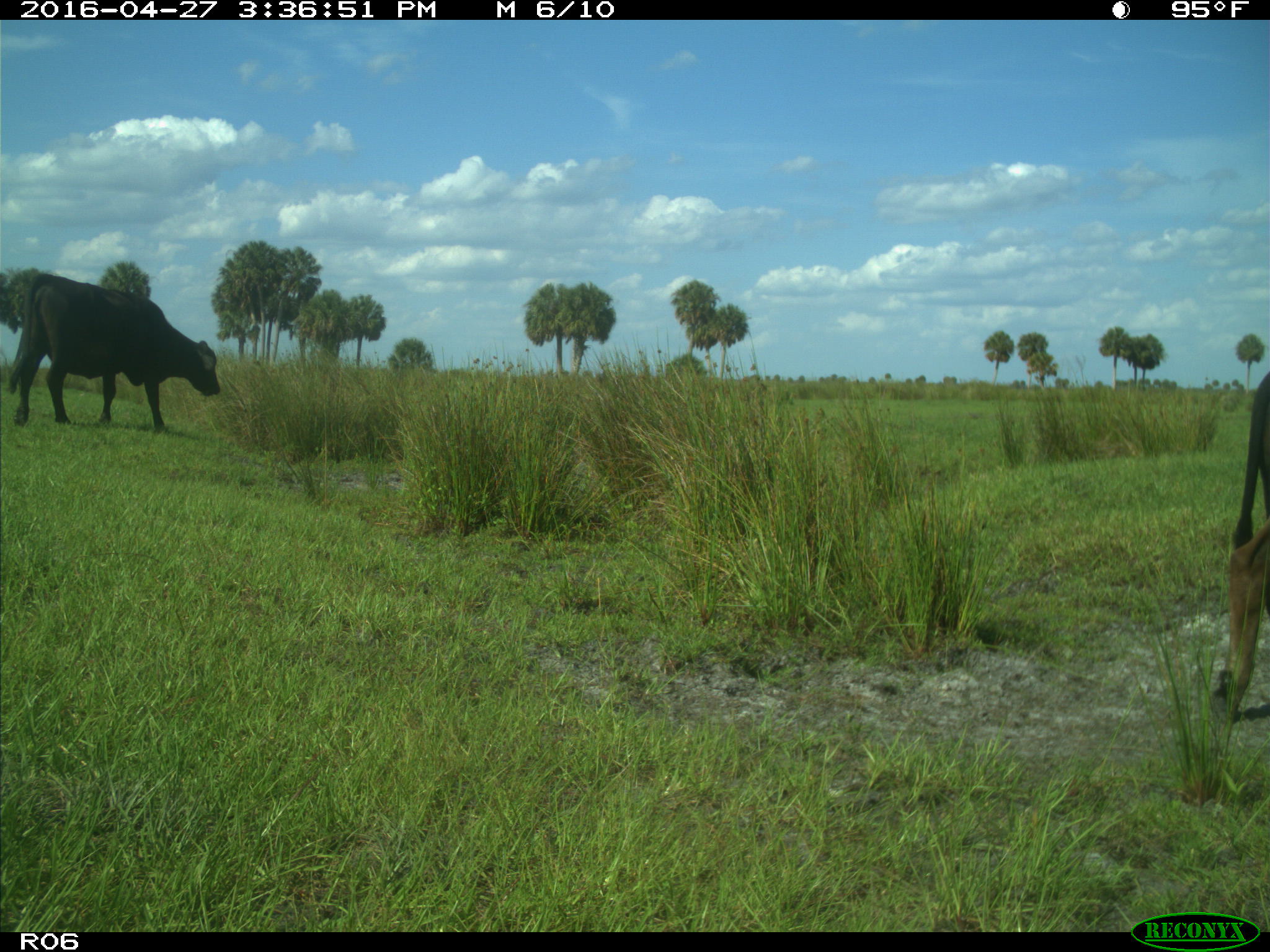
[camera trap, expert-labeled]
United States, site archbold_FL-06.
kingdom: Animalia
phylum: Chordata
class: Mammalia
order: Artiodactyla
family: Bovidae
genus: Bos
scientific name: Bos taurus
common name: domestic cow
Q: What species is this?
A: Bos taurus (domestic cow).